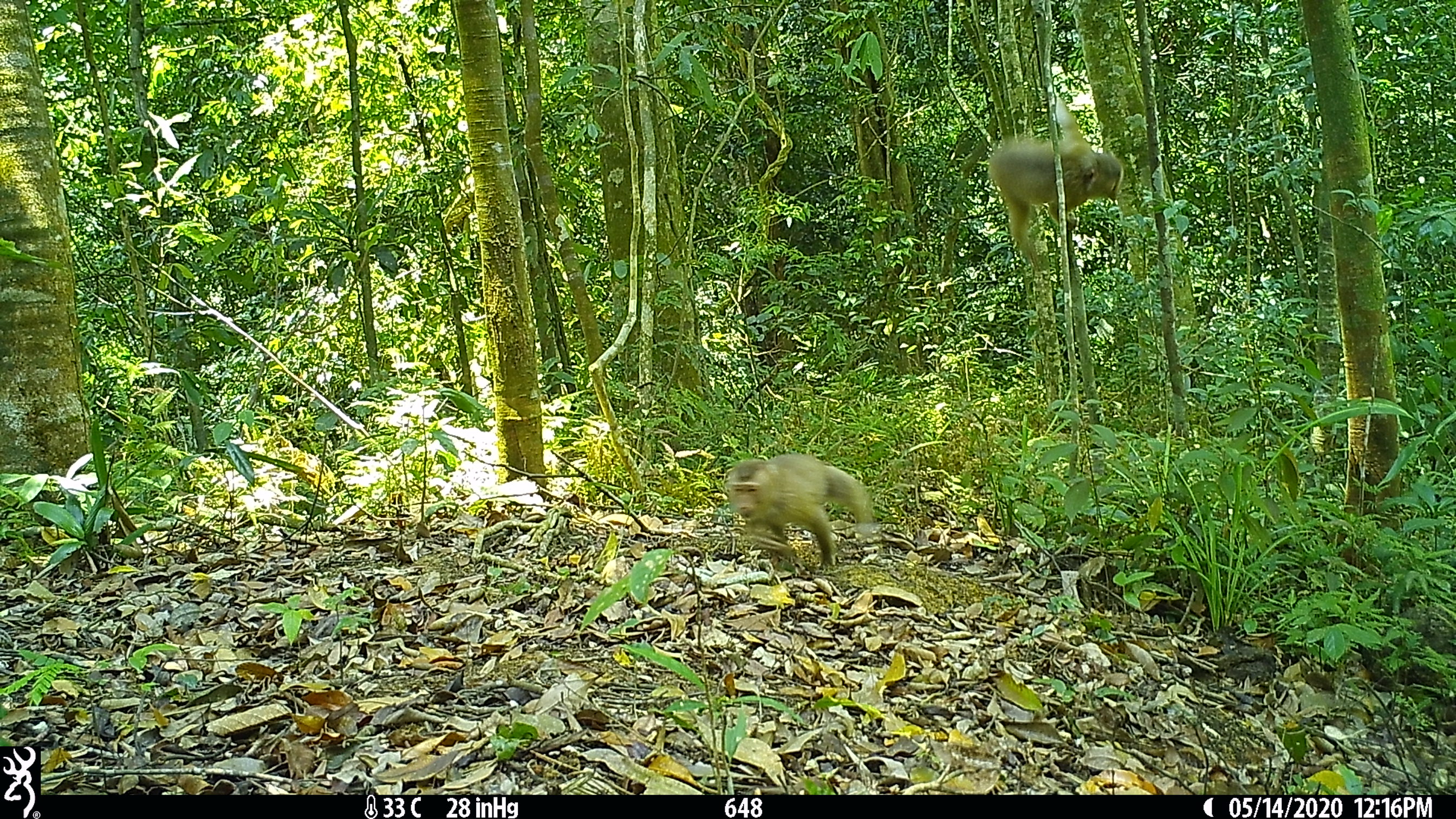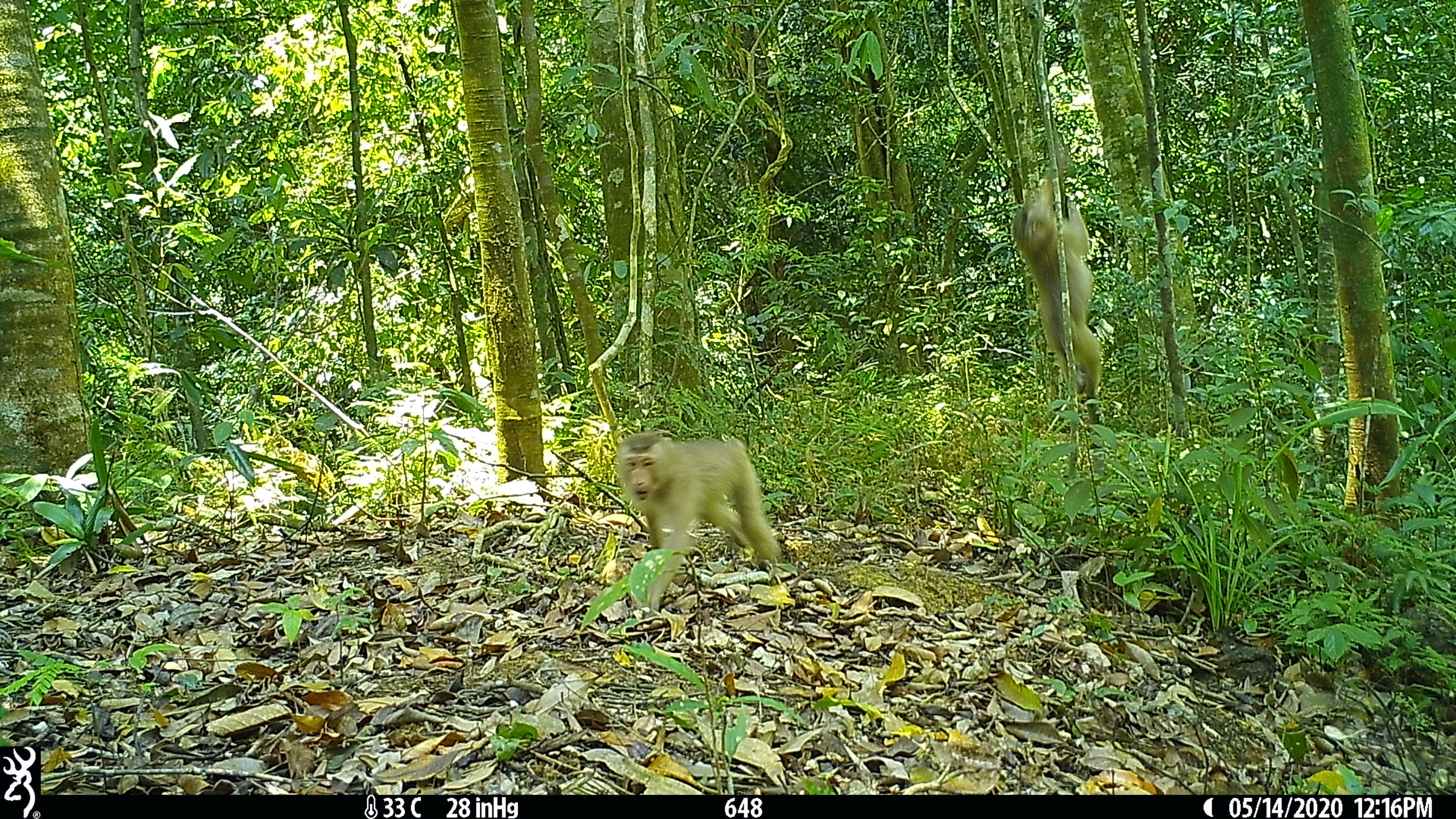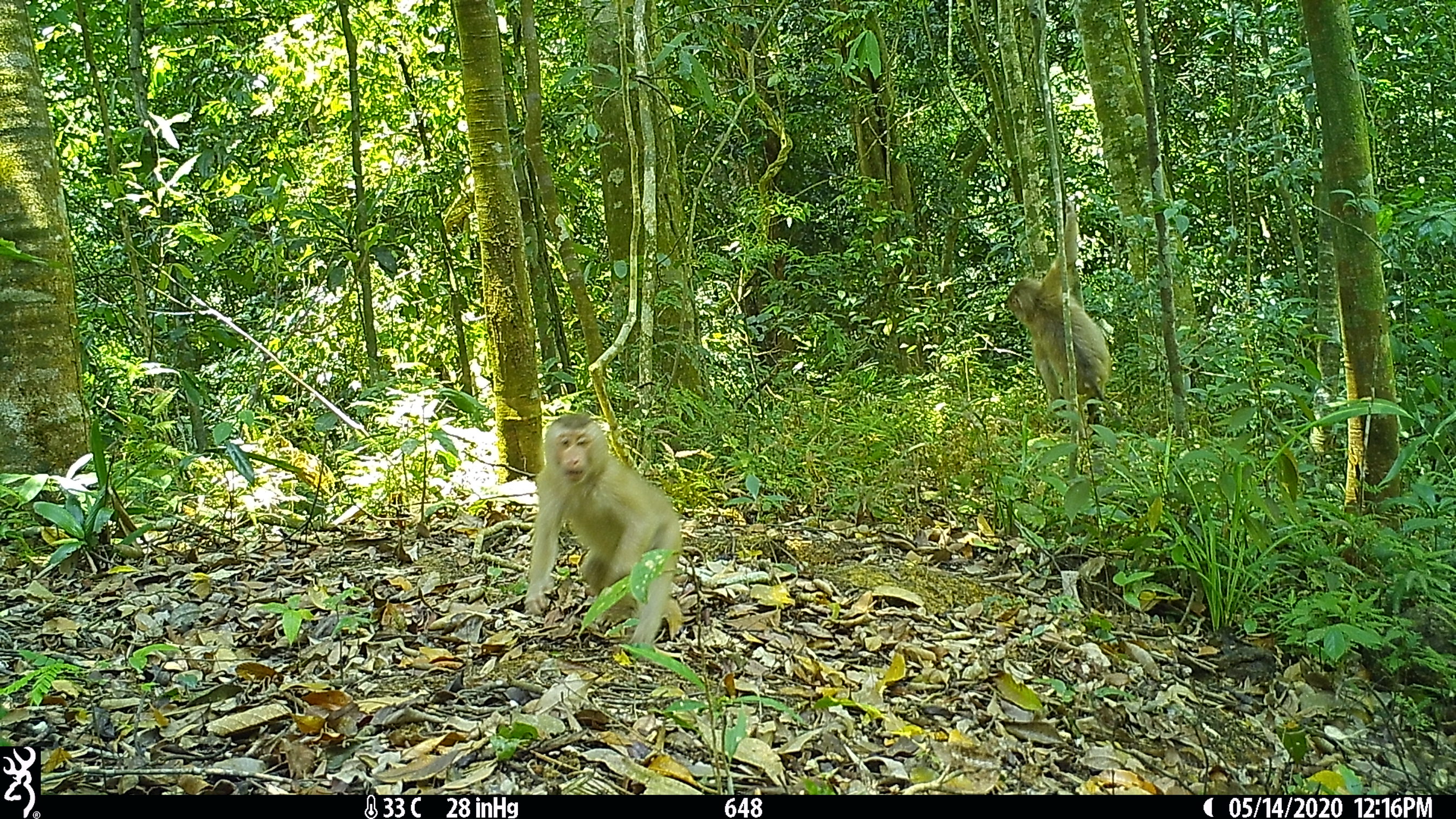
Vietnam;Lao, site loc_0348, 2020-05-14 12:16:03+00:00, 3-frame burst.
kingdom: Animalia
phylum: Chordata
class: Mammalia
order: Primates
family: Cercopithecidae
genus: Macaca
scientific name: Macaca nemestrina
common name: pig-tailed macaque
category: pig tailed macaque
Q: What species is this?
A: Pig tailed macaque (pig-tailed macaque) (Macaca nemestrina).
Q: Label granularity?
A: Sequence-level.